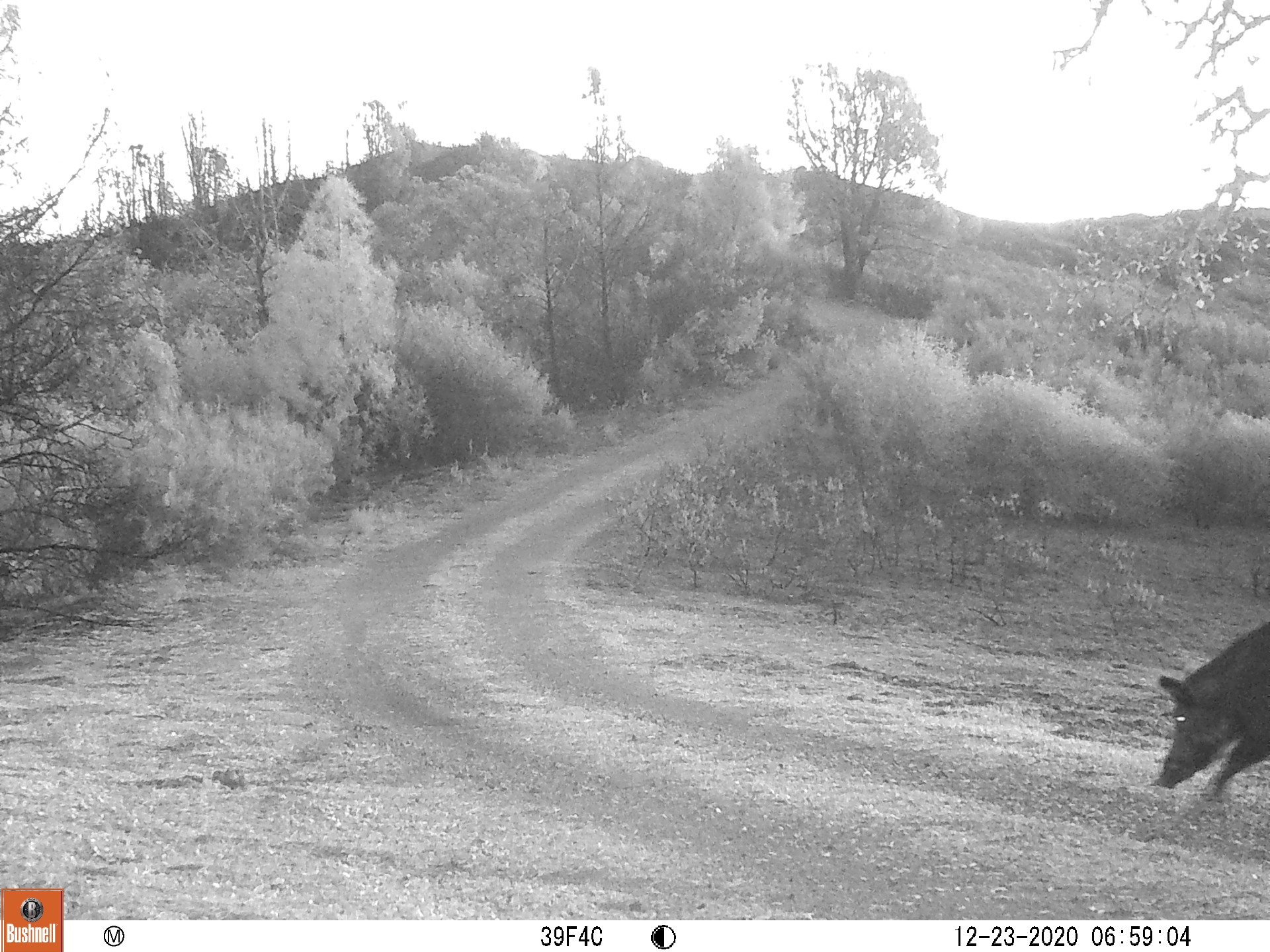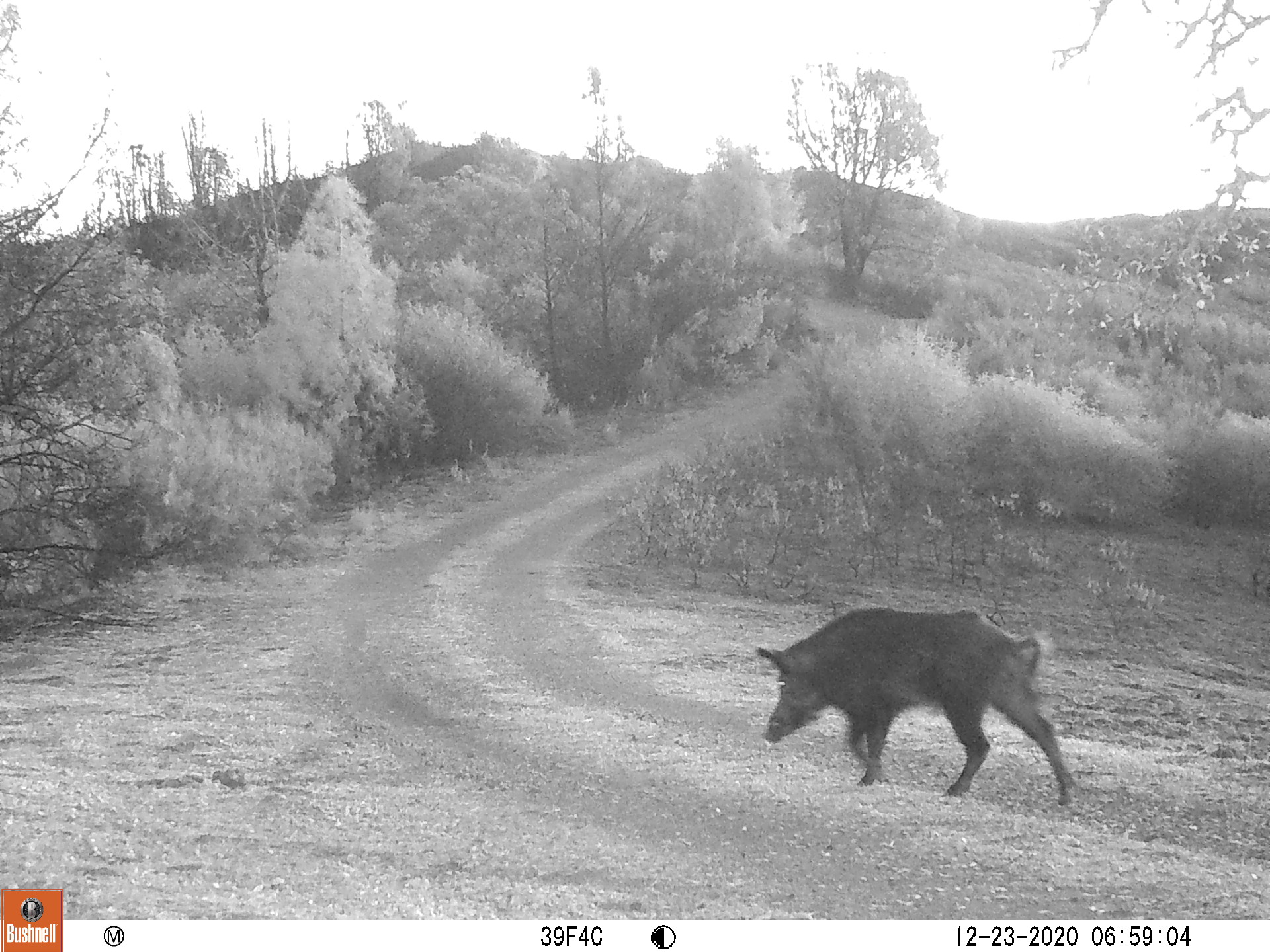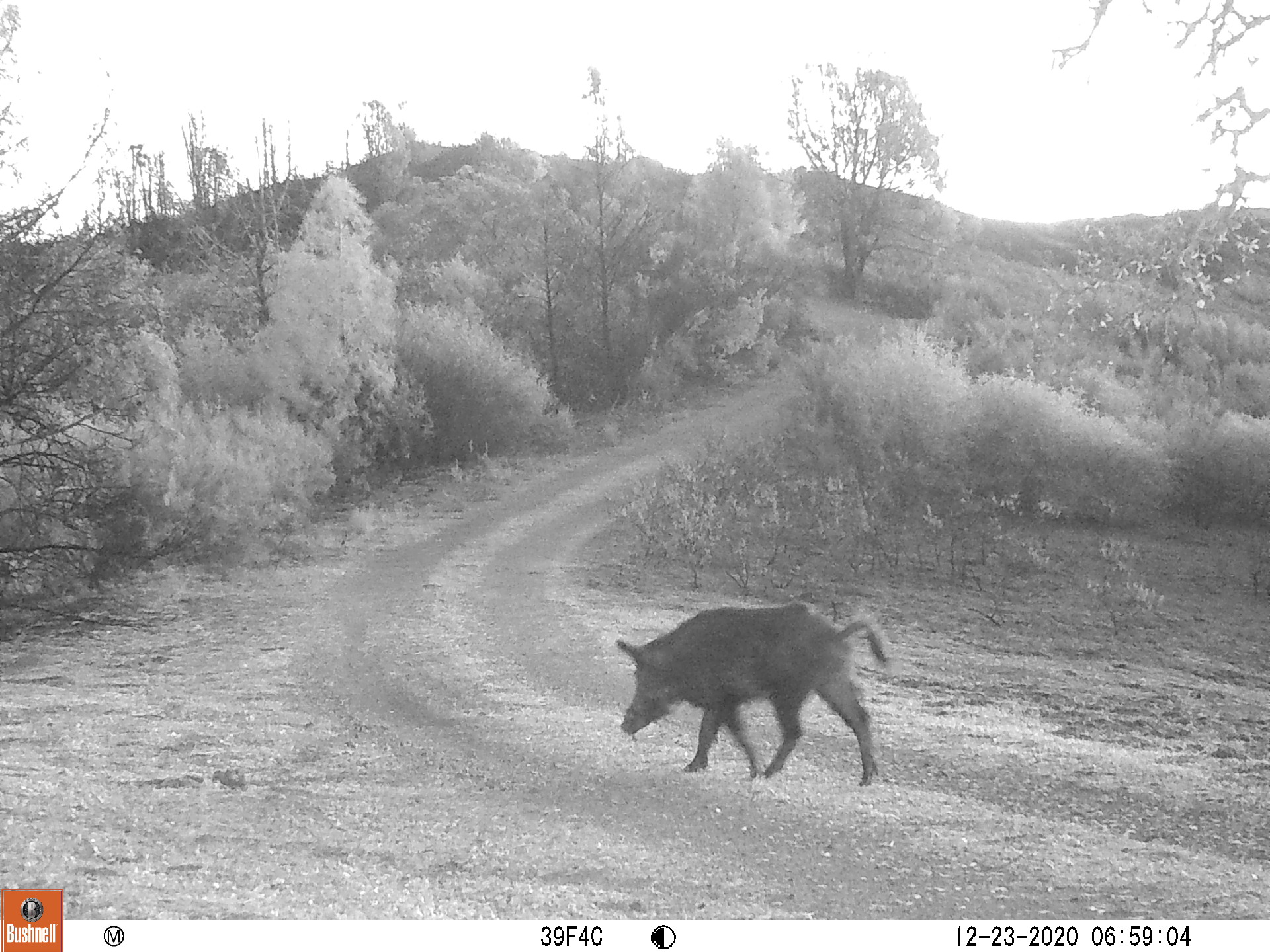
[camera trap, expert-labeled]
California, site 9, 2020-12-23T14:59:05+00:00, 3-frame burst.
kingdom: Animalia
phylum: Chordata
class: Mammalia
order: Artiodactyla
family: Suidae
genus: Sus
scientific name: Sus scrofa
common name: wild boar